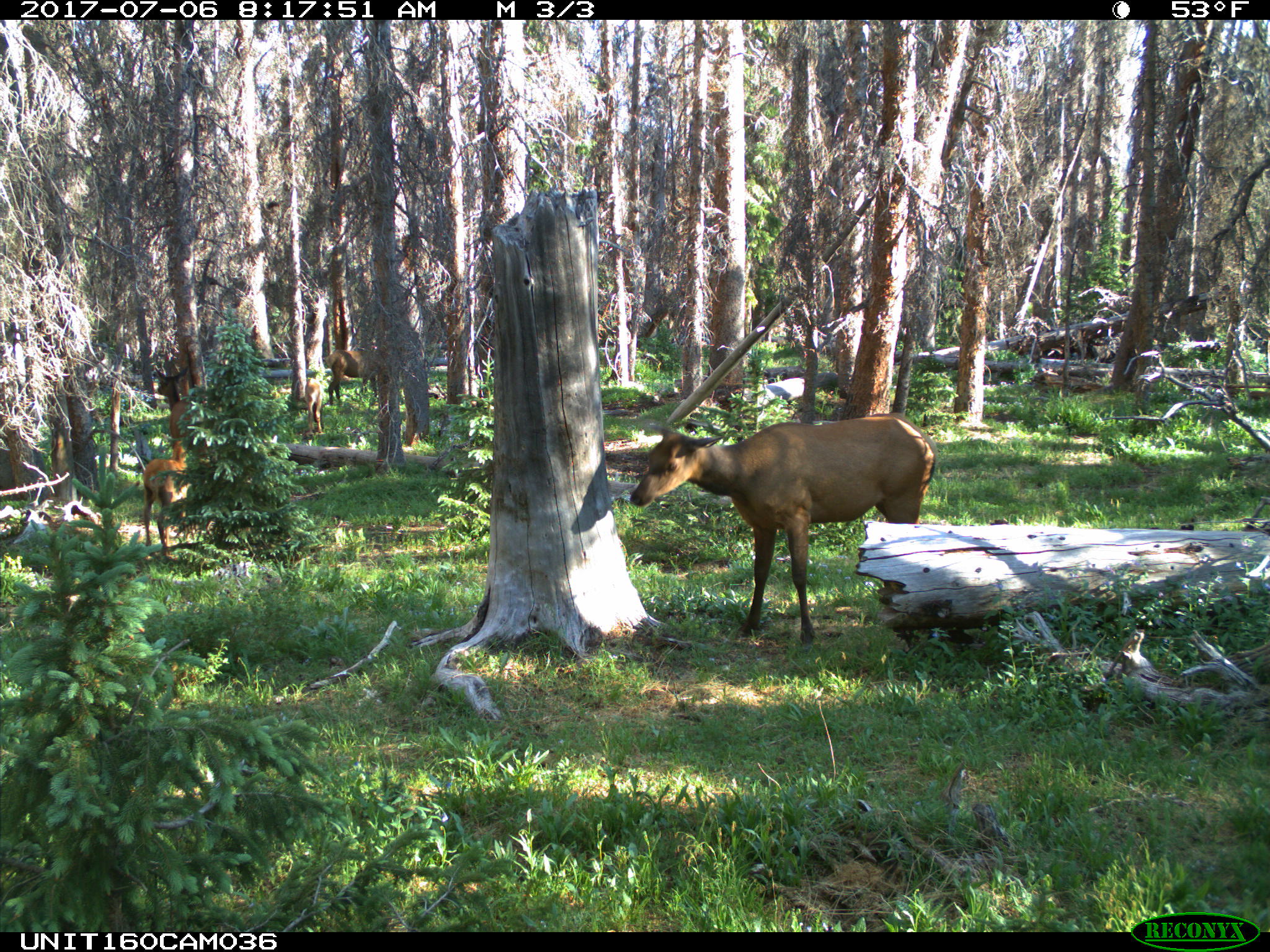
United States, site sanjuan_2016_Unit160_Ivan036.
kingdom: Animalia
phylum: Chordata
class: Mammalia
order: Artiodactyla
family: Cervidae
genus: Cervus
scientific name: Cervus elaphus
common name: red deer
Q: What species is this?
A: Cervus elaphus (red deer).